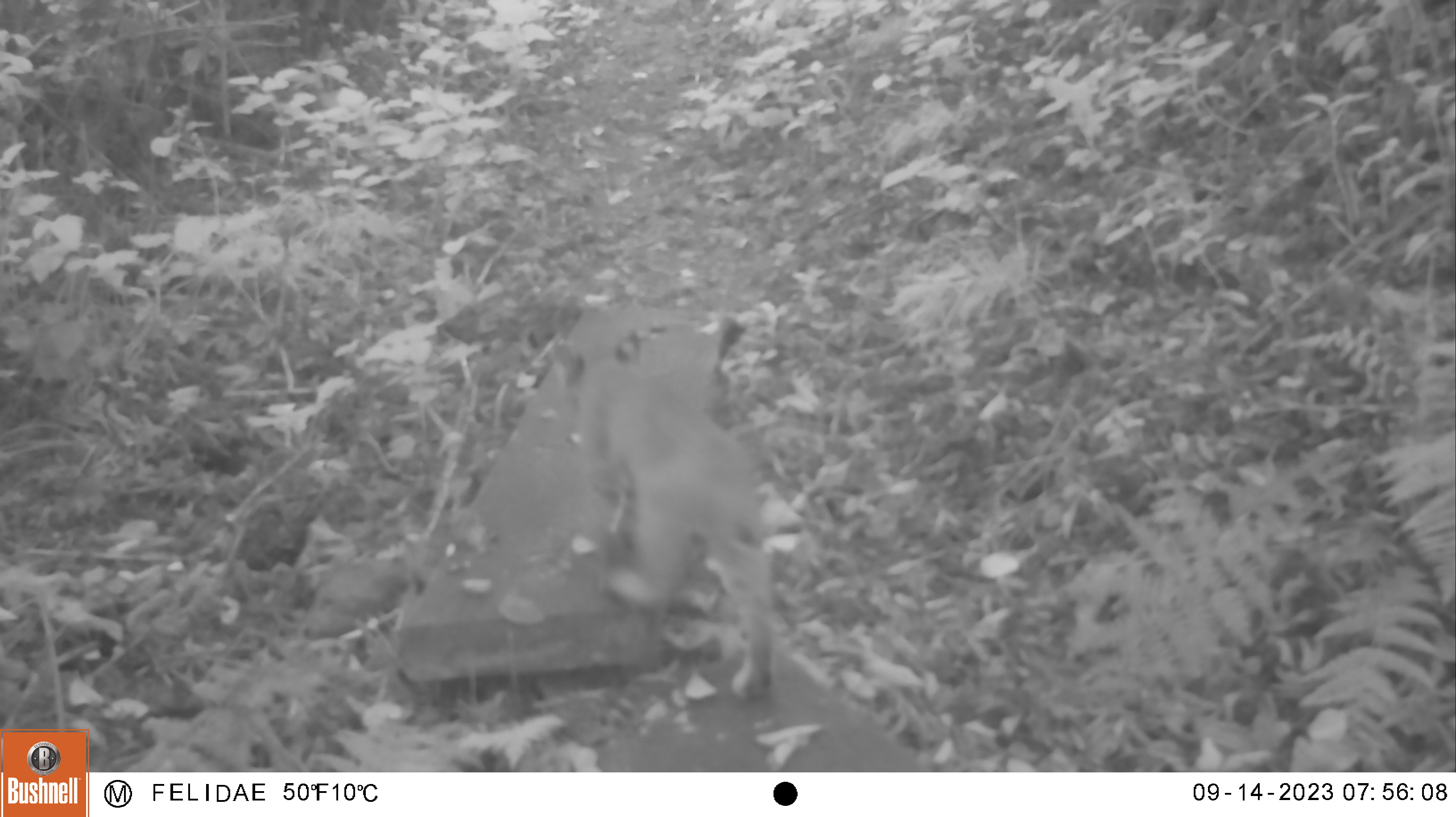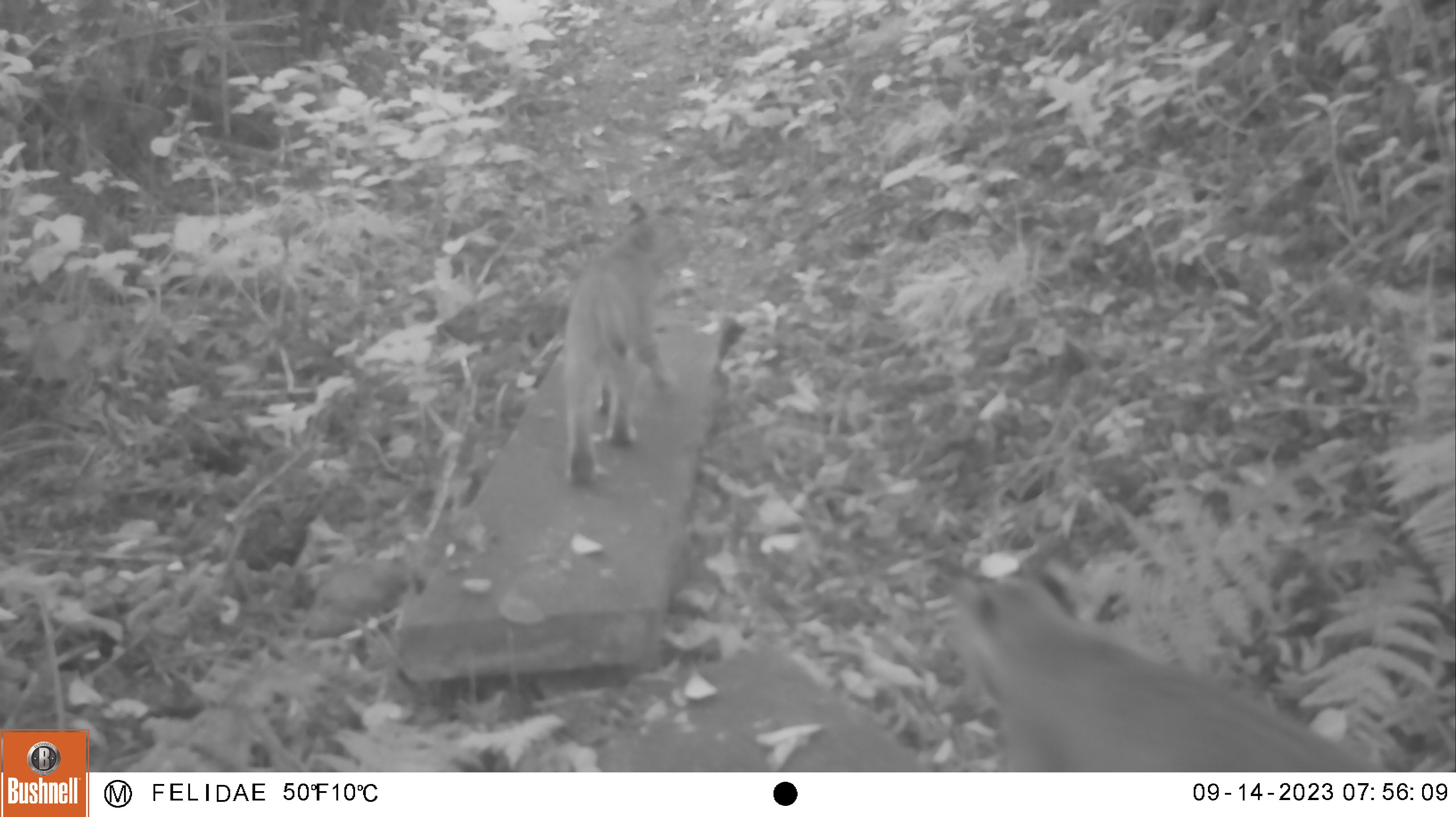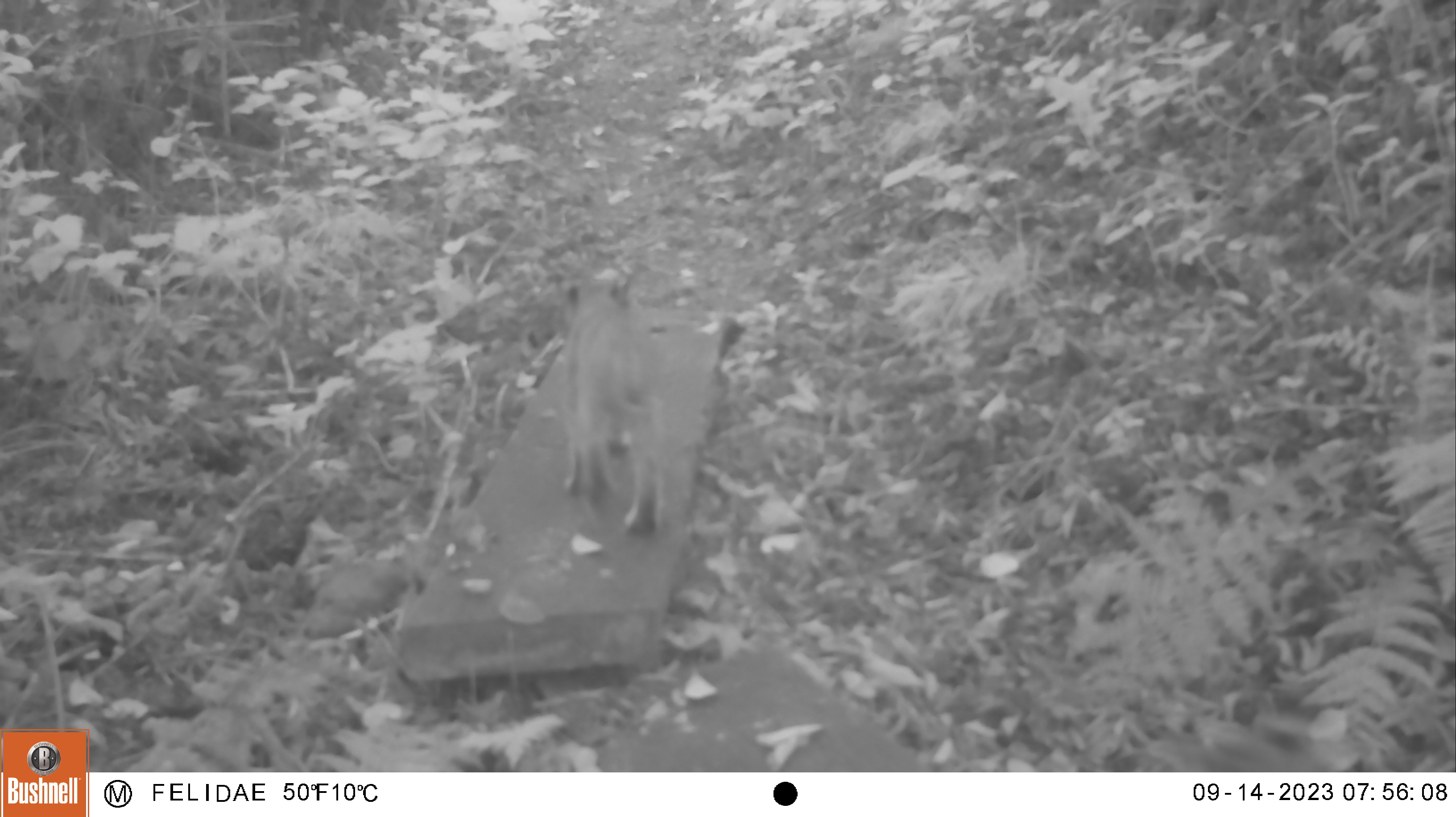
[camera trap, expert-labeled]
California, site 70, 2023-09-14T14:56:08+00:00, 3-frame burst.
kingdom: Animalia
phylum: Chordata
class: Mammalia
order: Carnivora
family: Felidae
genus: Lynx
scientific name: Lynx rufus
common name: bobcat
Bobcat (Lynx rufus).